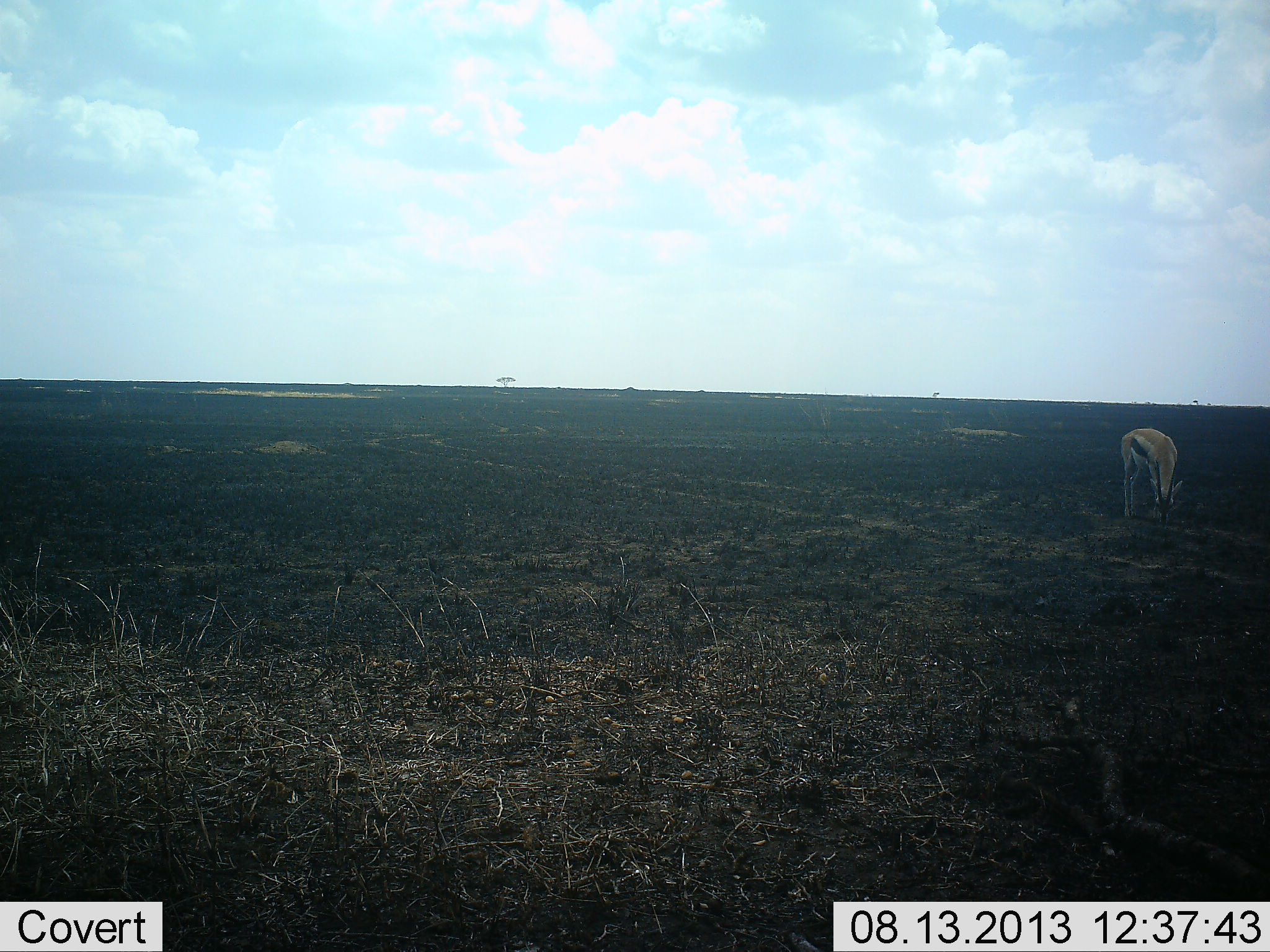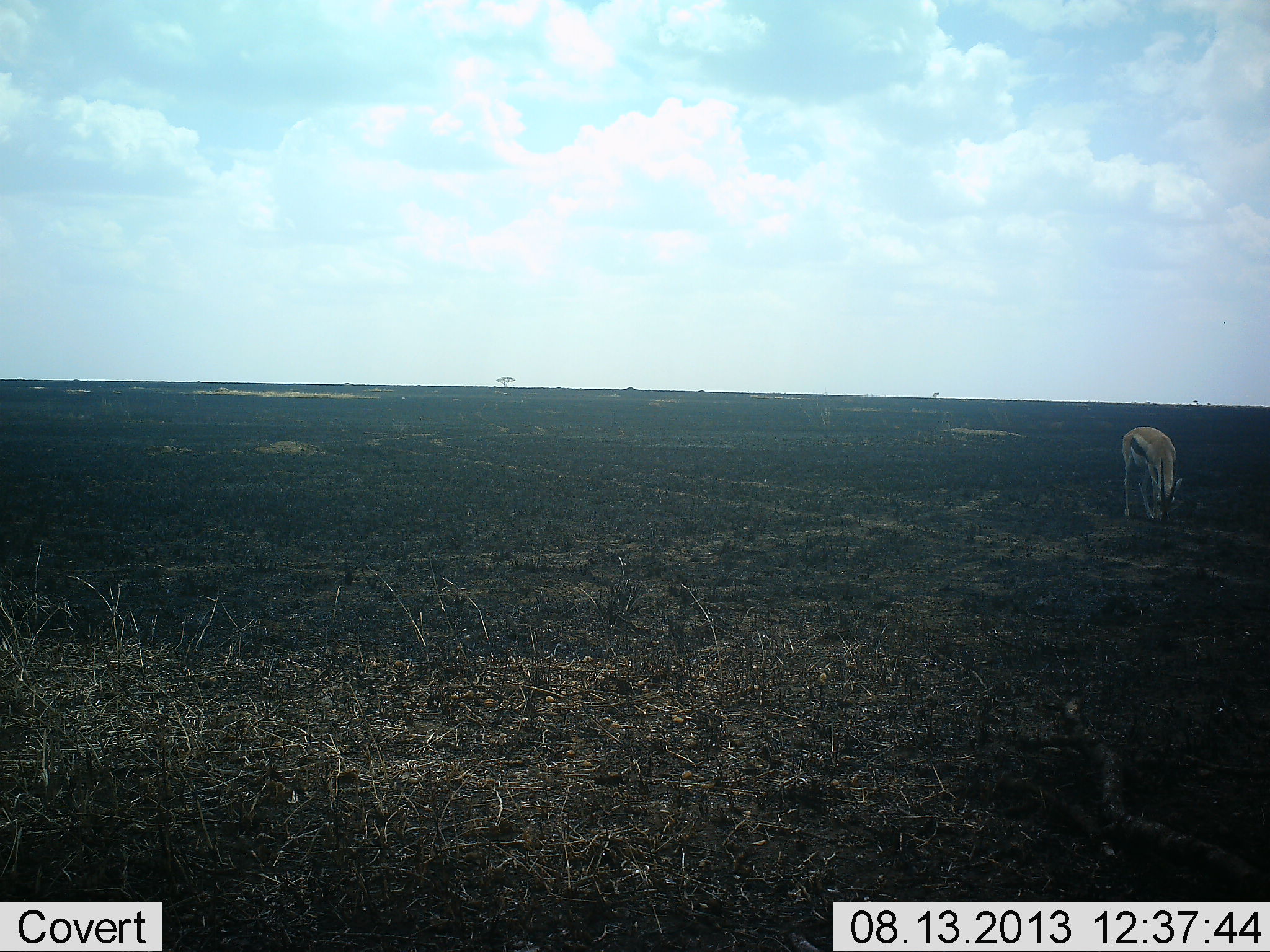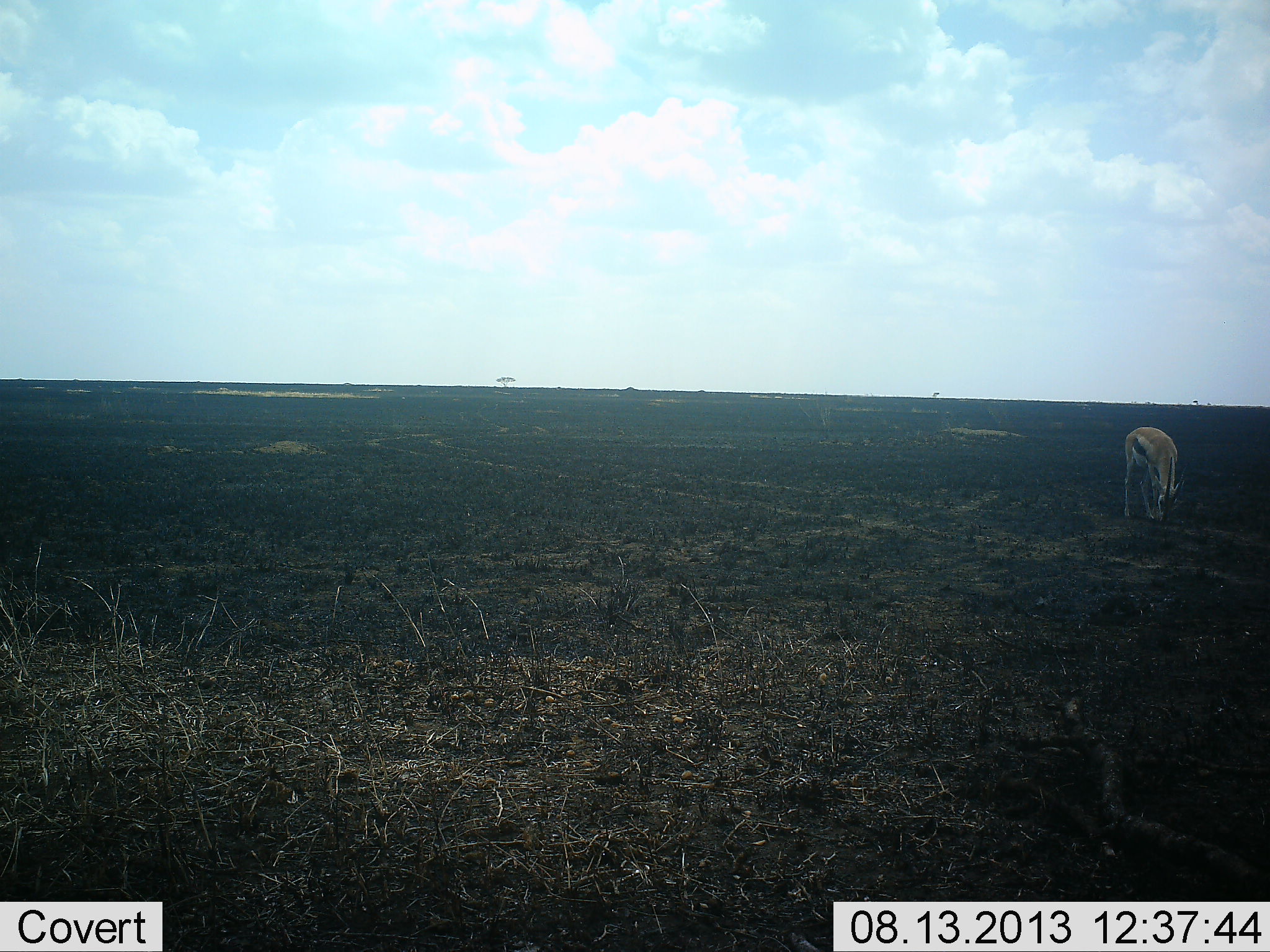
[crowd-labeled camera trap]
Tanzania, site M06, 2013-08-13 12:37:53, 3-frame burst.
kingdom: Animalia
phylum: Chordata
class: Mammalia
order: Artiodactyla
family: Bovidae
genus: Eudorcas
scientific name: Eudorcas thomsonii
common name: thomson's gazelle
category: gazellethomsons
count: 1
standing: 18%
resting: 0%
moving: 0%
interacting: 0%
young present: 0%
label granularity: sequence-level